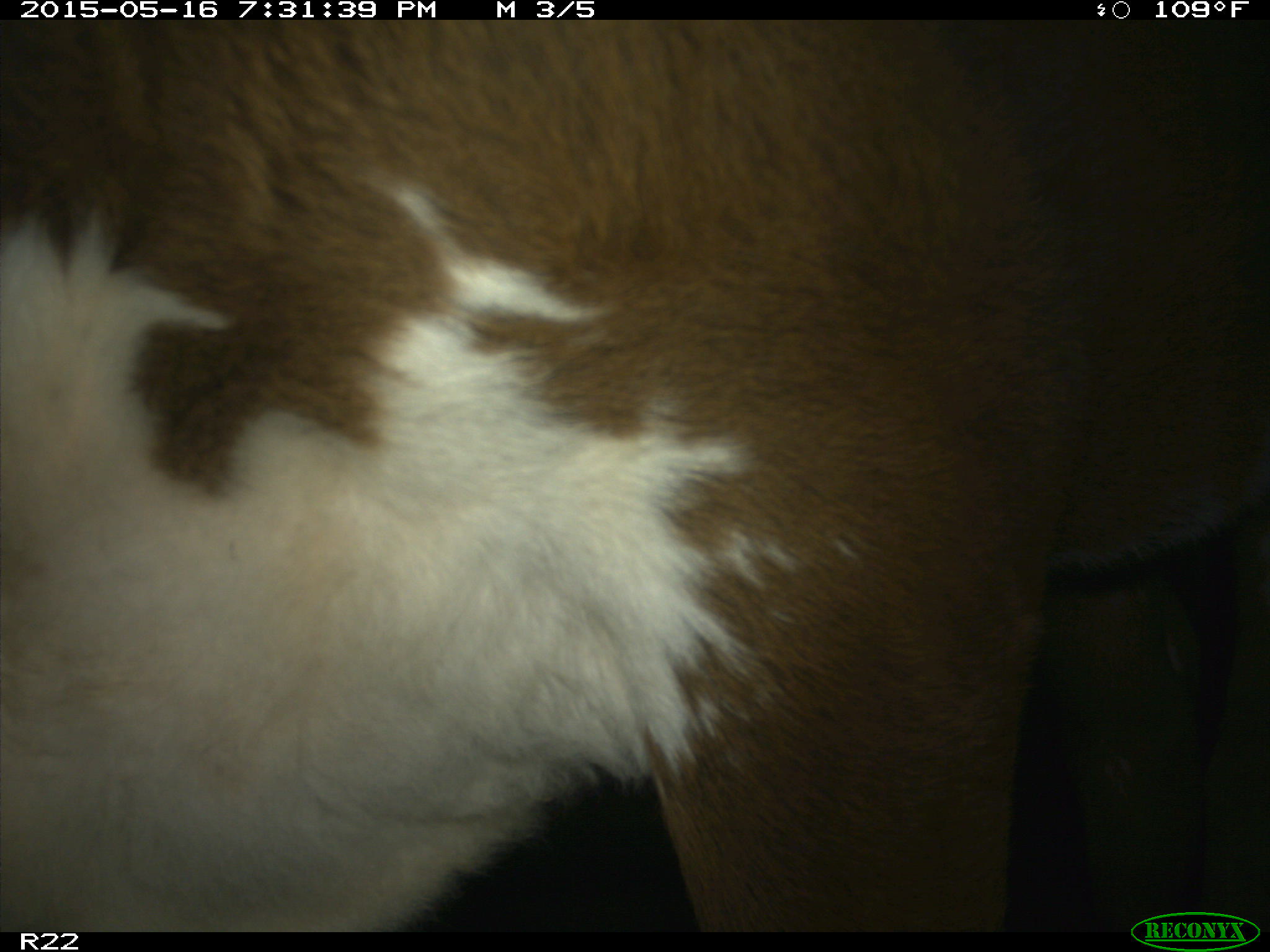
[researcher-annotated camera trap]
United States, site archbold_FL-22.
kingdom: Animalia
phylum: Chordata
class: Mammalia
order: Artiodactyla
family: Bovidae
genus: Bos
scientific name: Bos taurus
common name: domestic cow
Bos taurus (domestic cow).